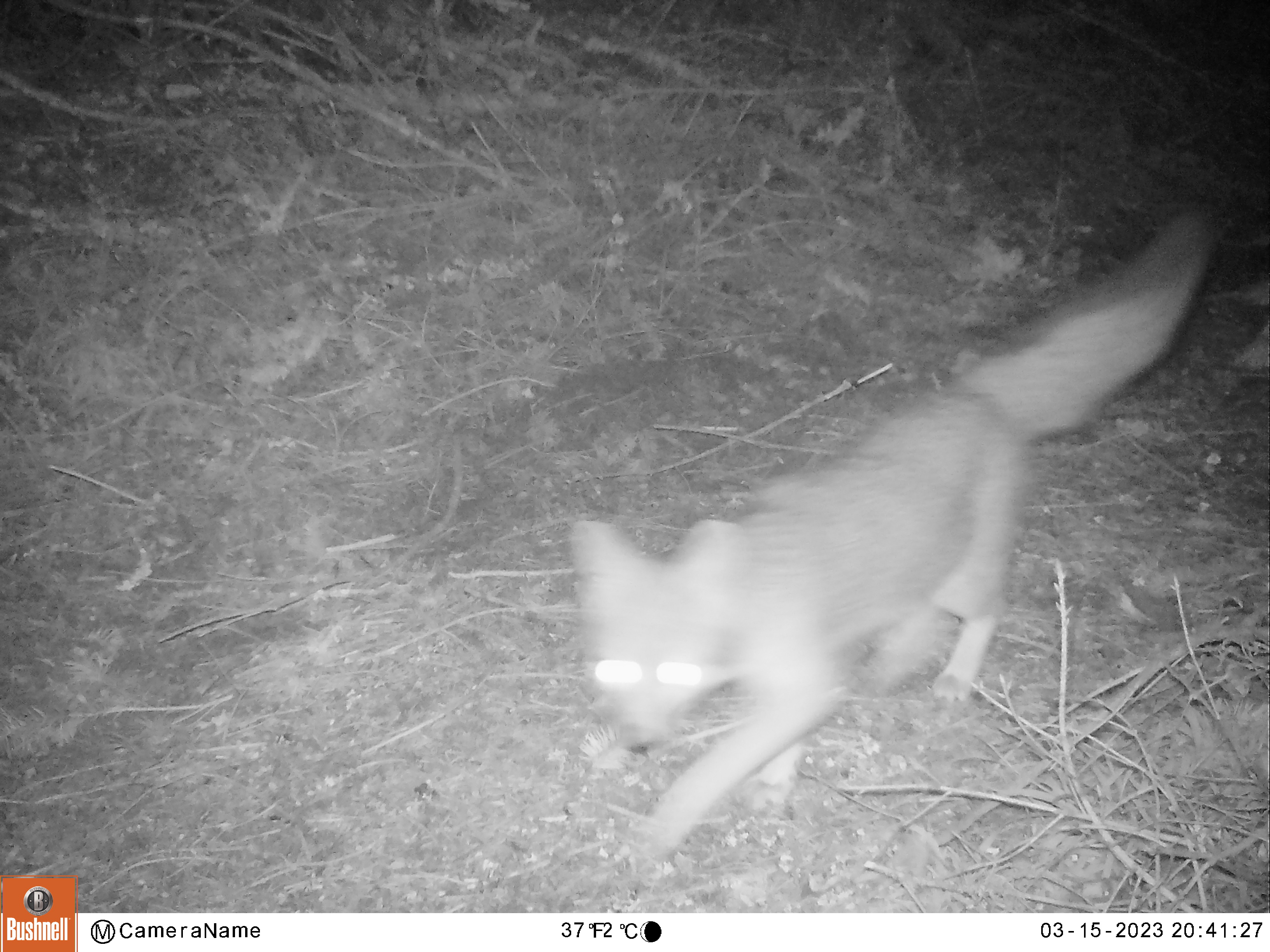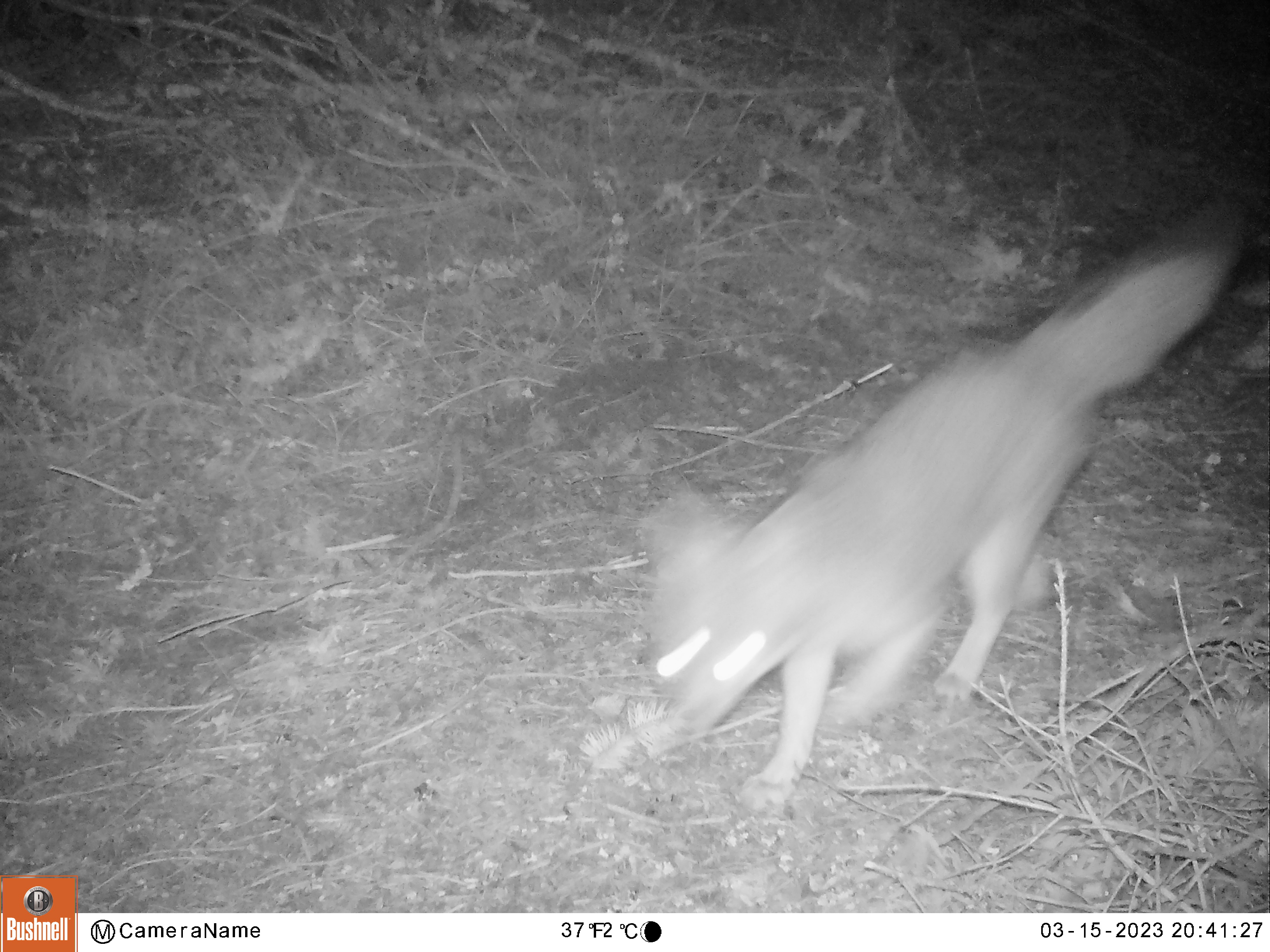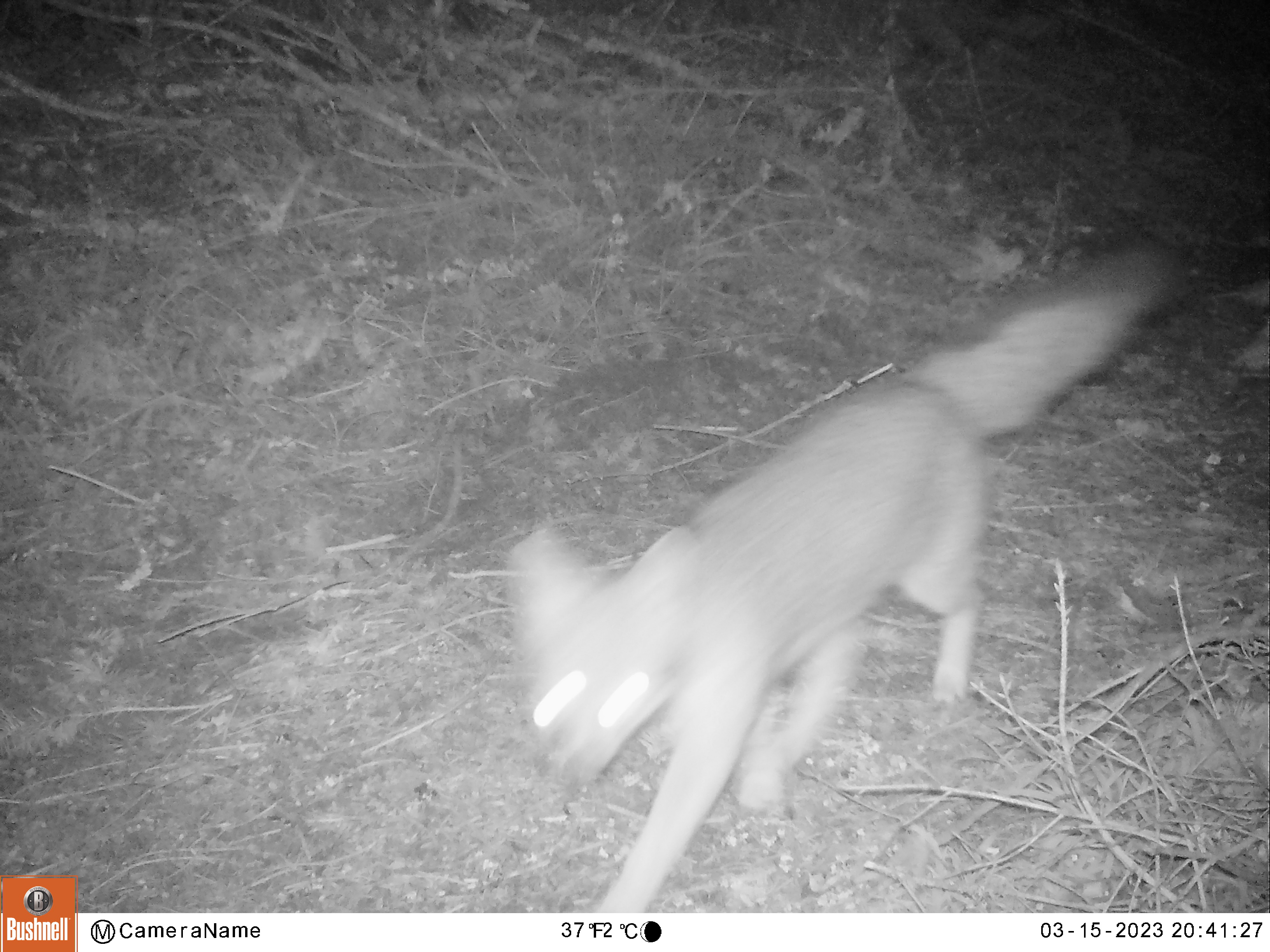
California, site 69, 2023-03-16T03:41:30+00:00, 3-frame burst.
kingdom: Animalia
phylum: Chordata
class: Mammalia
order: Carnivora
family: Canidae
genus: Urocyon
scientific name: Urocyon cinereoargenteus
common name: gray fox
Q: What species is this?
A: Gray fox (Urocyon cinereoargenteus).